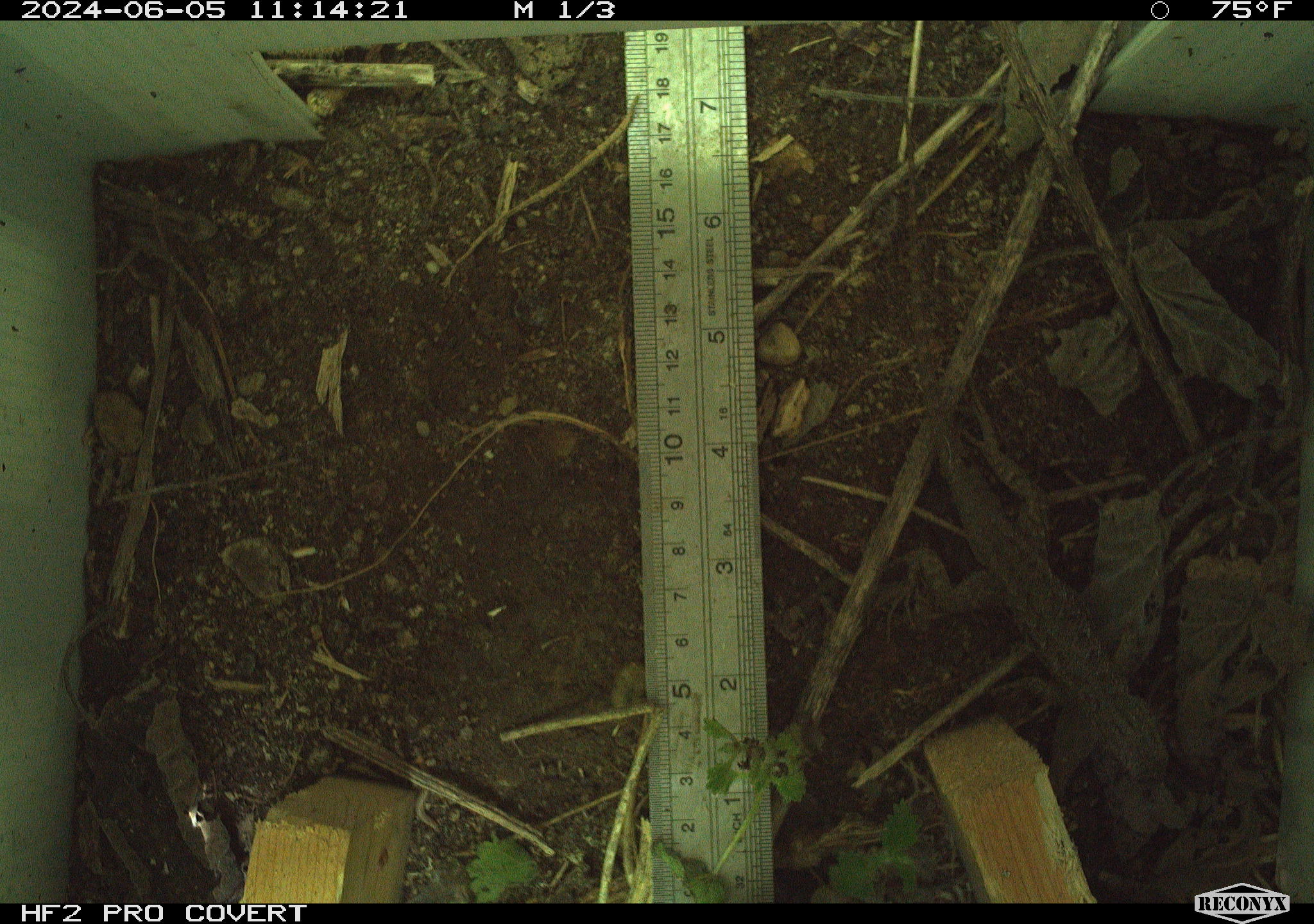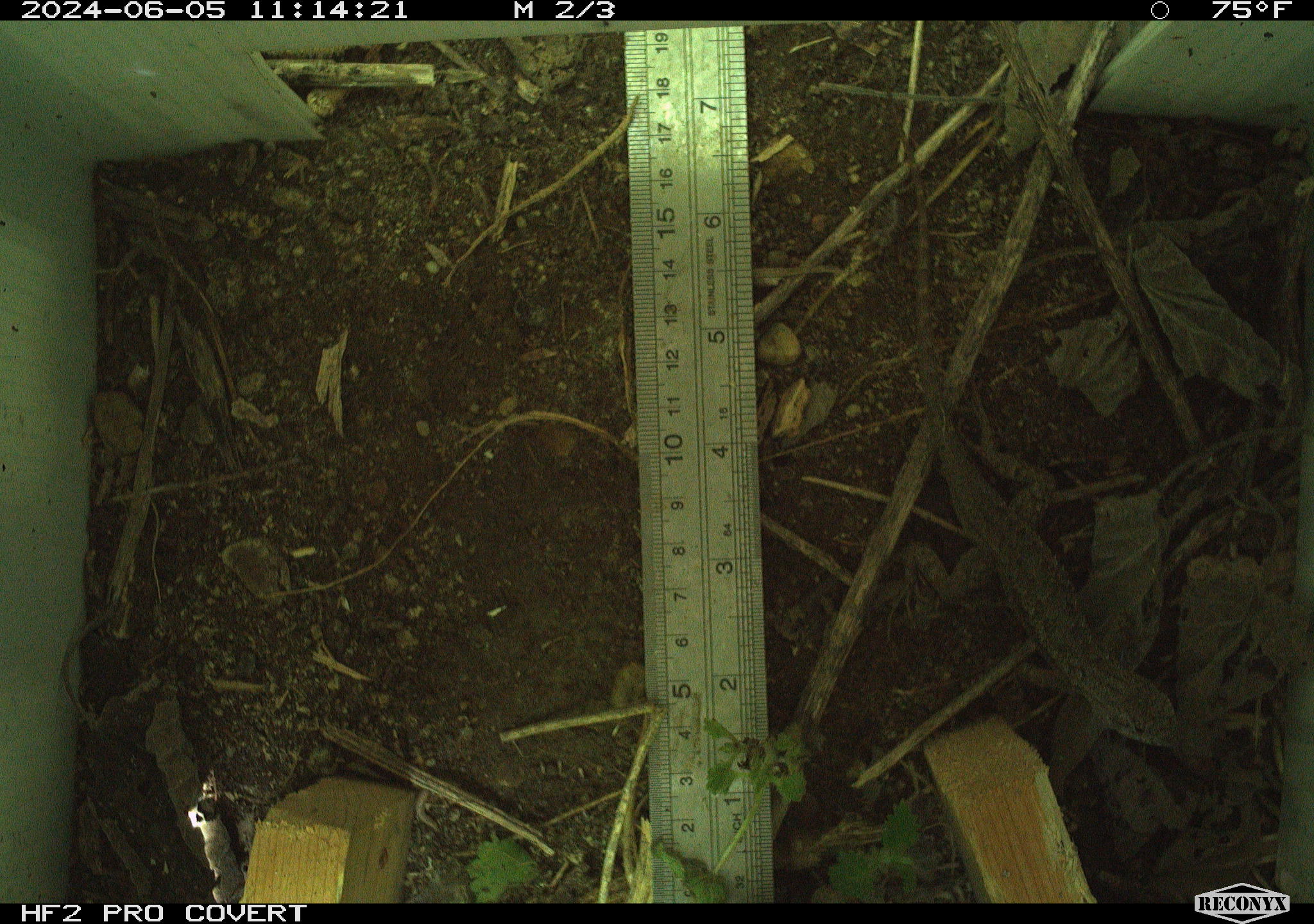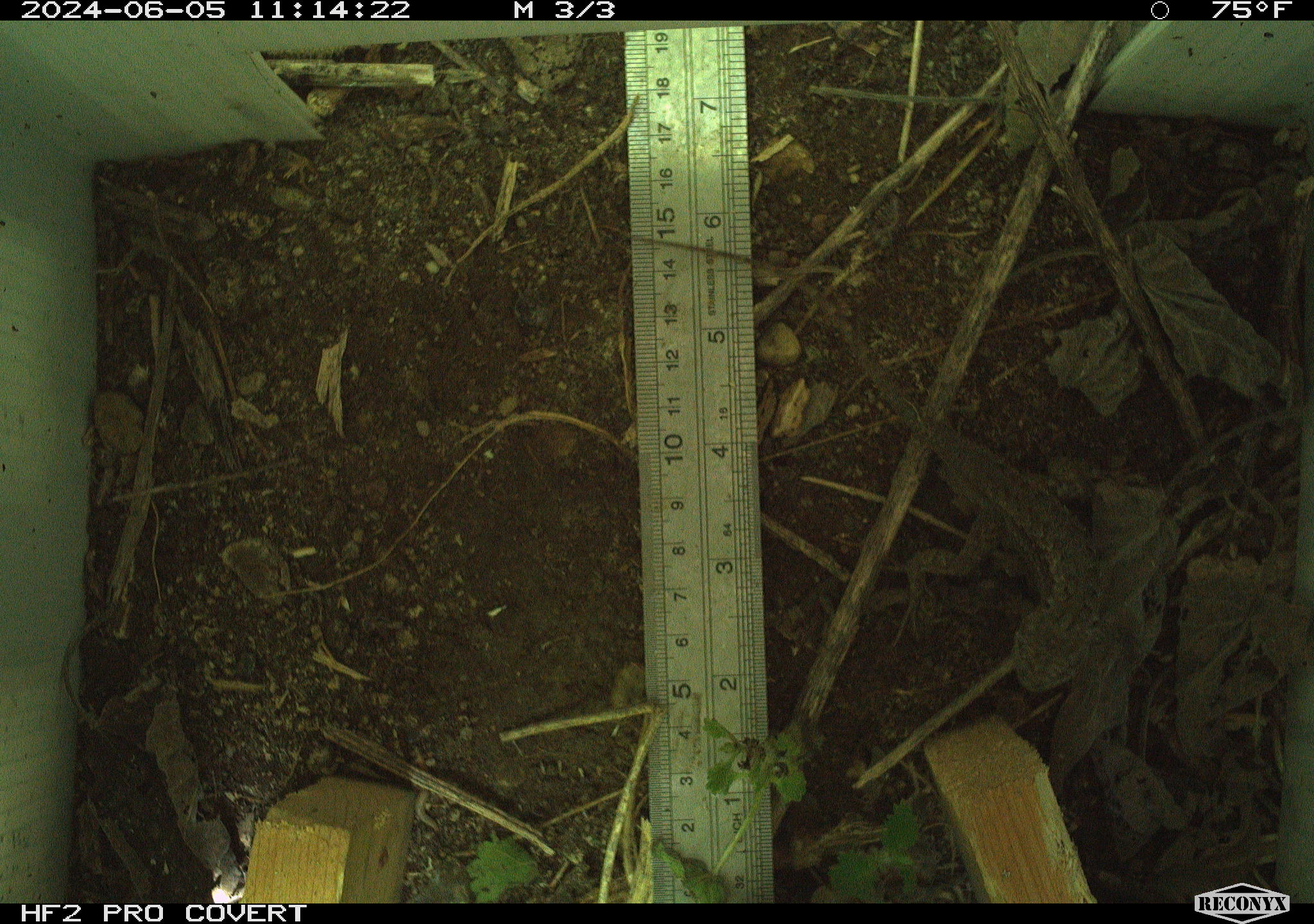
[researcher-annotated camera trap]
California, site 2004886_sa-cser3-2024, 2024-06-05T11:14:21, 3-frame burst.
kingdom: Animalia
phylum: Chordata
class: Reptilia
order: Squamata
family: Phrynosomatidae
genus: Sceloporus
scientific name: Sceloporus occidentalis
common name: western fence lizard